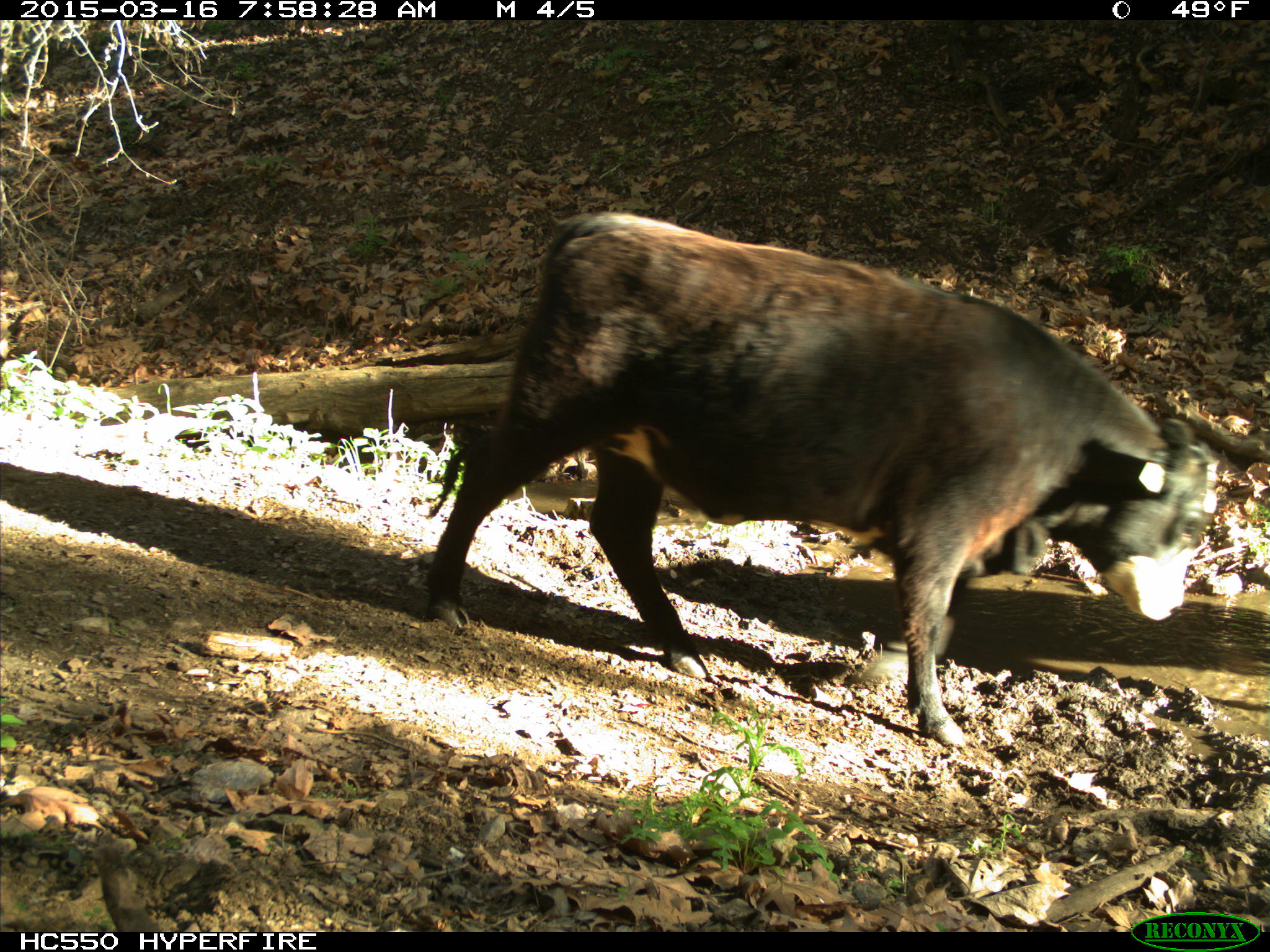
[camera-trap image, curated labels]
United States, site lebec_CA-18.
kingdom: Animalia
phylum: Chordata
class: Mammalia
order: Artiodactyla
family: Bovidae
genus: Bos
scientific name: Bos taurus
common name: domestic cow